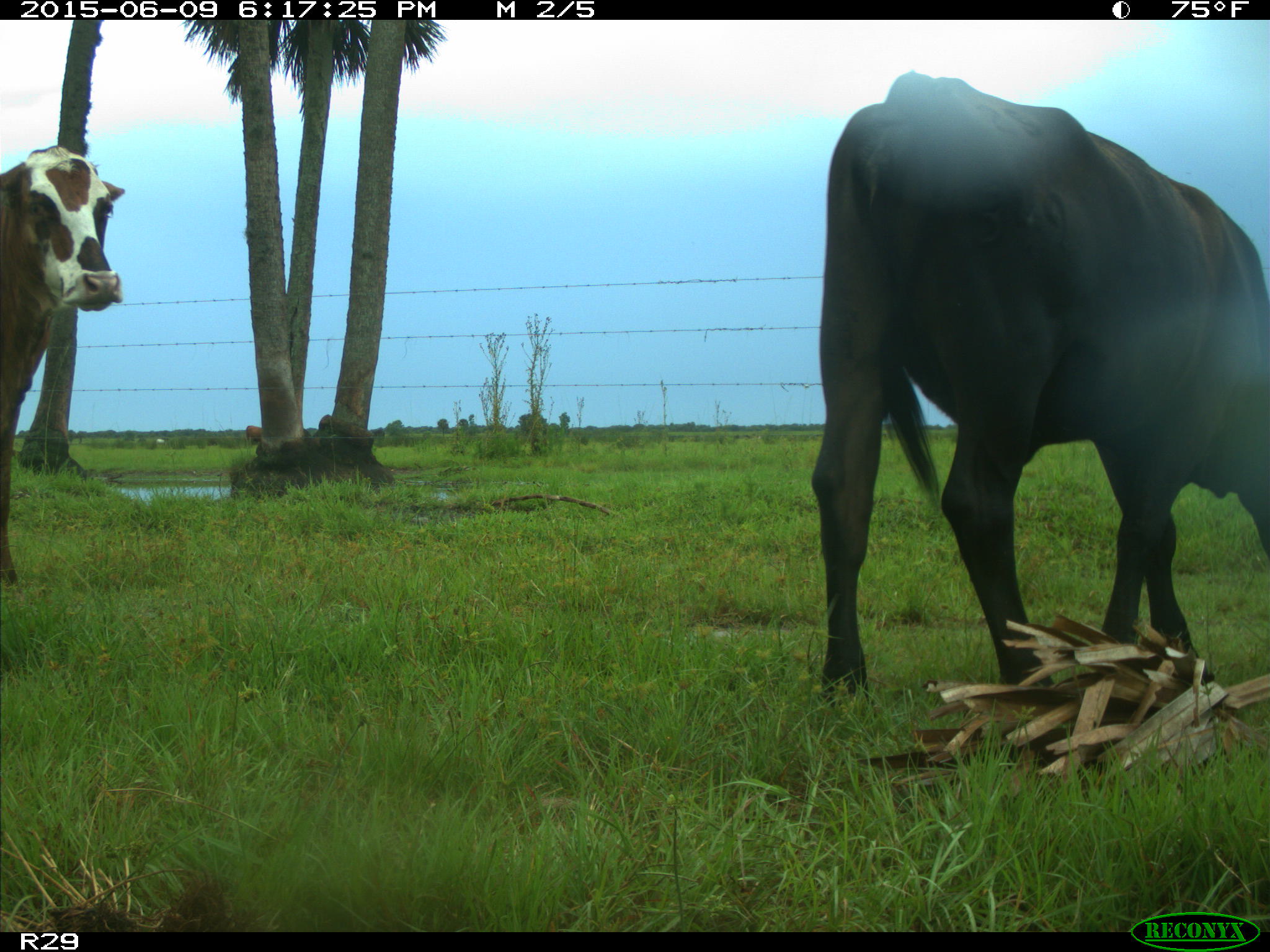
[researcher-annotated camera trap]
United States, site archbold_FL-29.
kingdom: Animalia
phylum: Chordata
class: Mammalia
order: Artiodactyla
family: Bovidae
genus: Bos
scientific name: Bos taurus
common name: domestic cow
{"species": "Bos taurus (domestic cow)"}